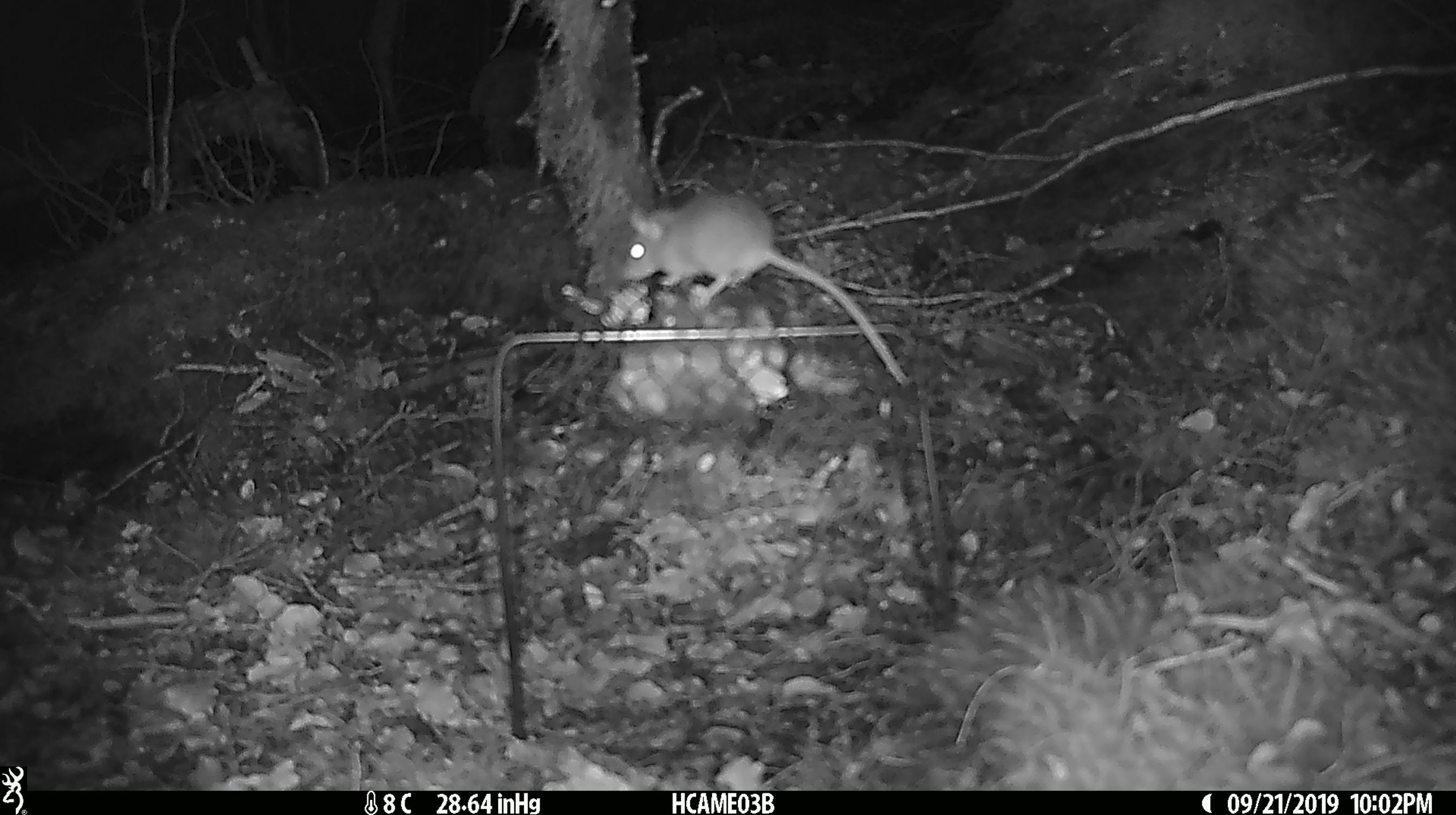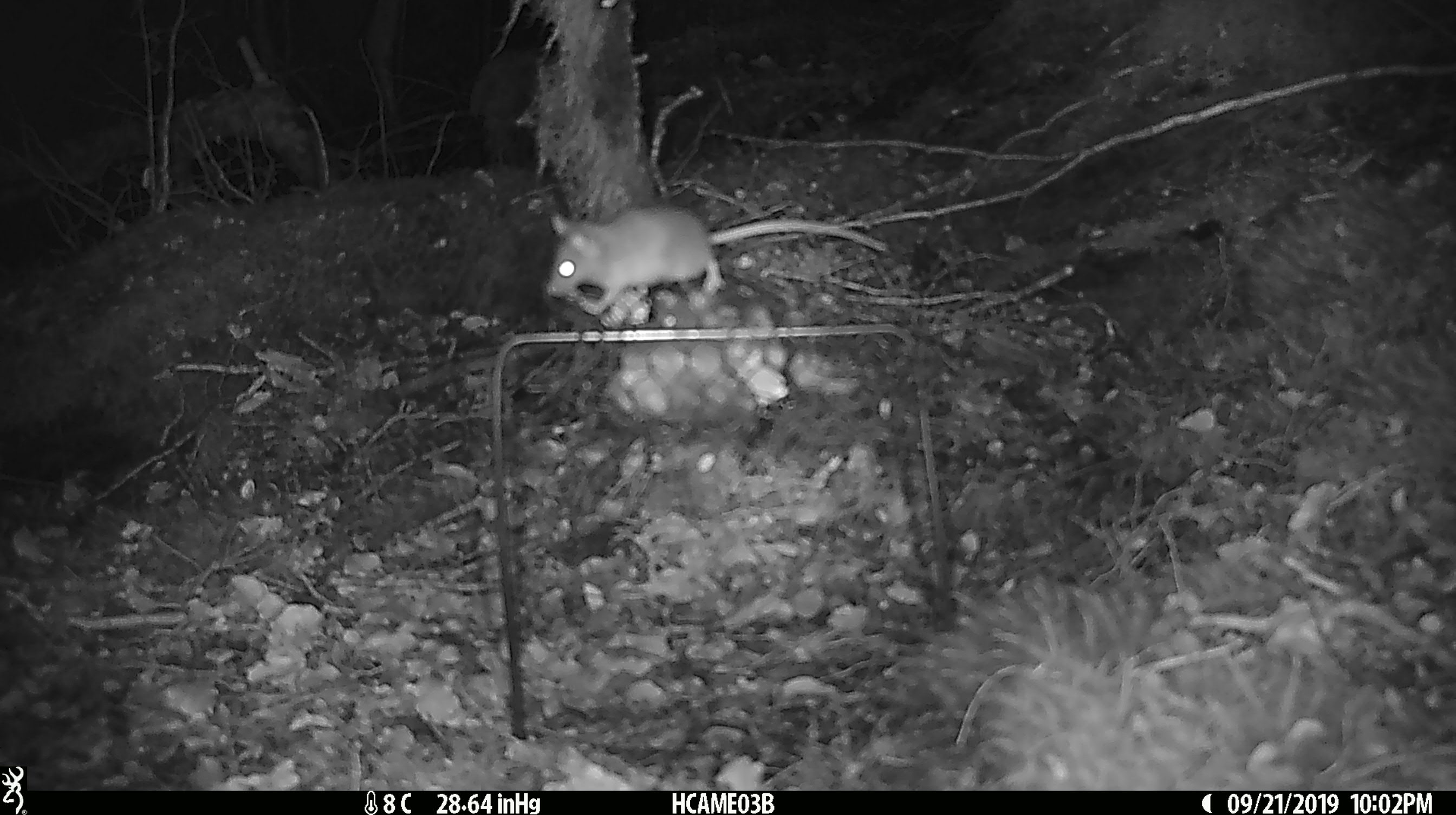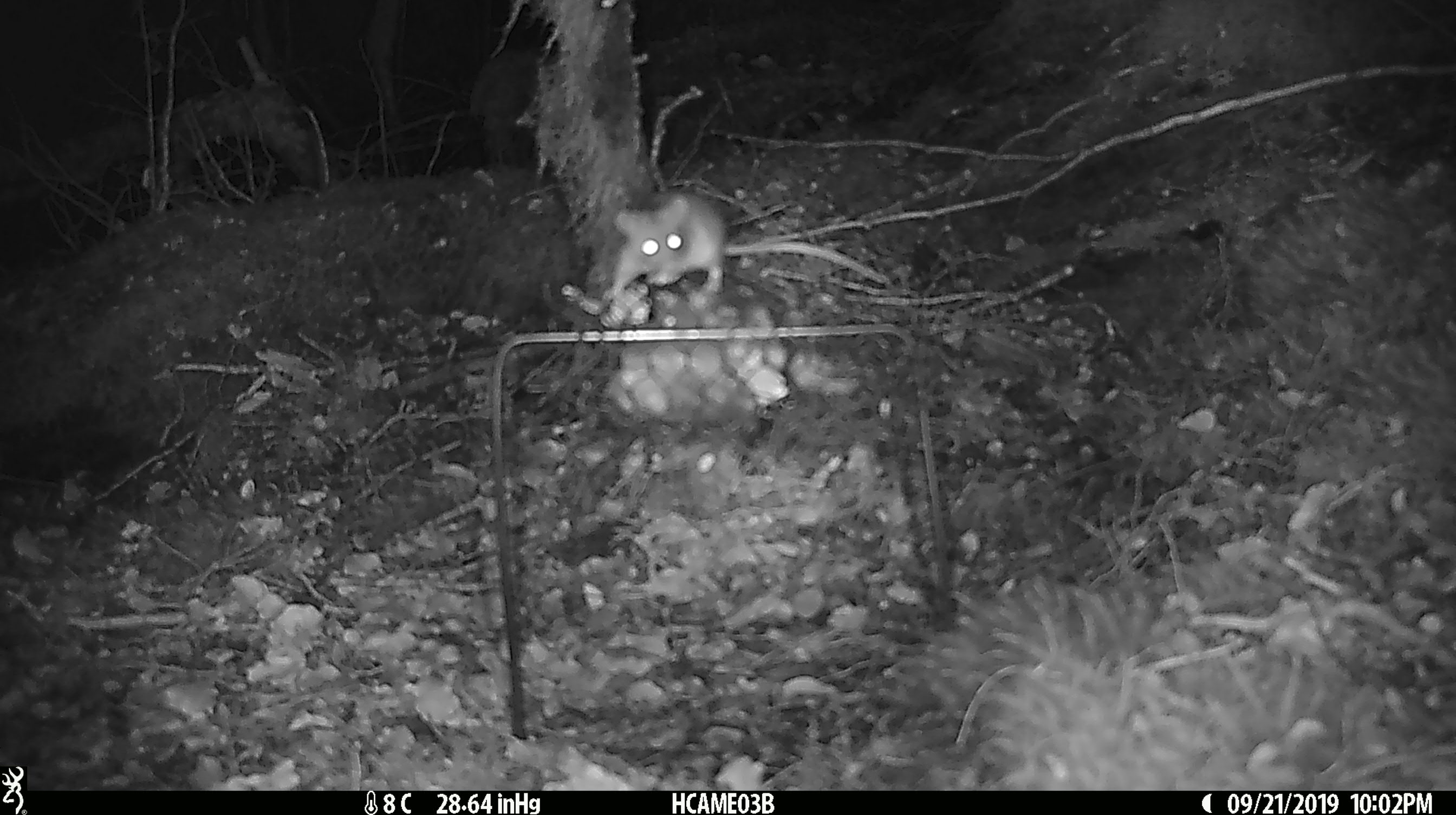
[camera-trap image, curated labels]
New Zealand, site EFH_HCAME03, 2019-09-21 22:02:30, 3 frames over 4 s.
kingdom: Animalia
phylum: Chordata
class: Mammalia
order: Rodentia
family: Muridae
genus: Mus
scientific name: Mus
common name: mouse